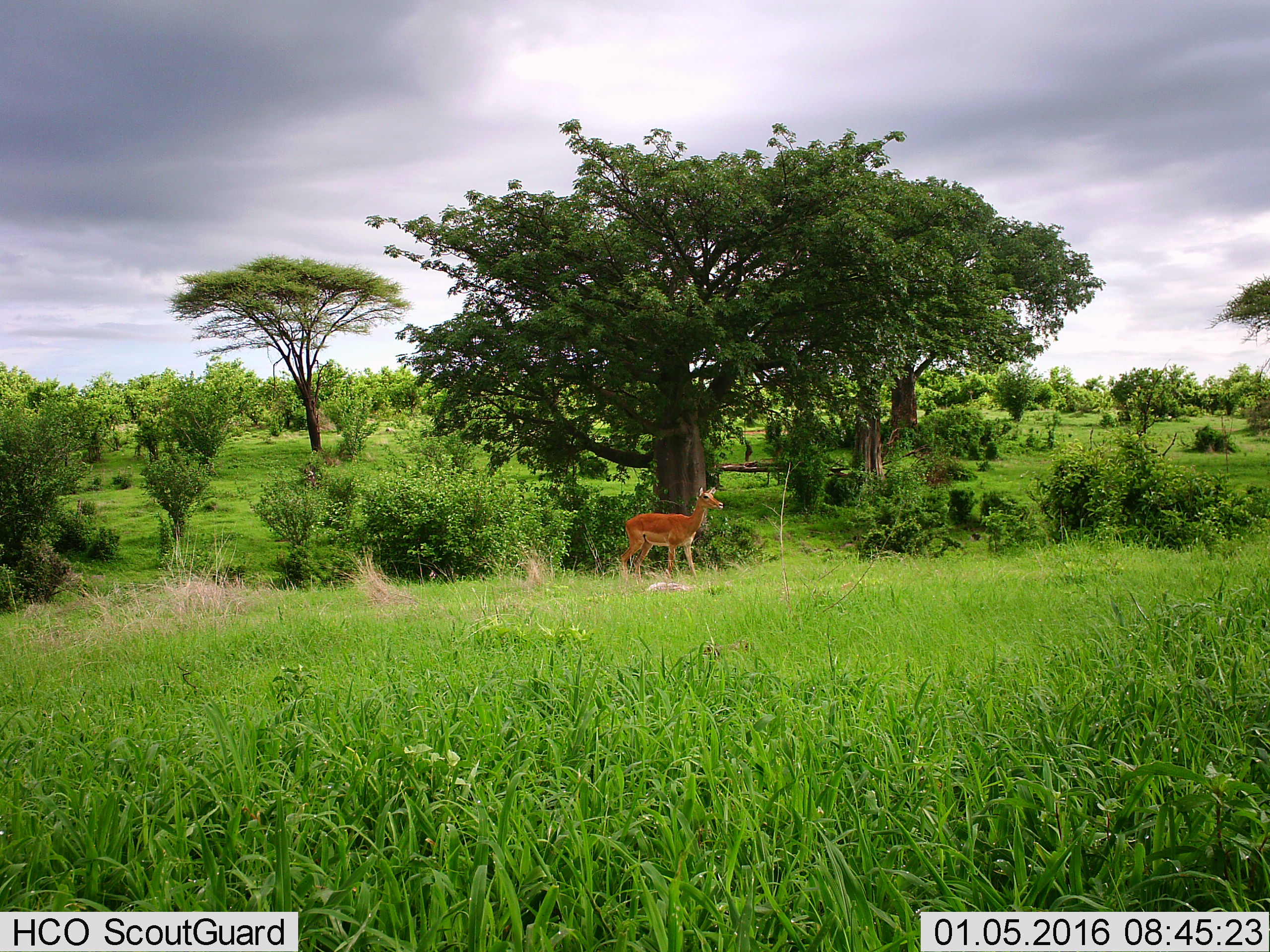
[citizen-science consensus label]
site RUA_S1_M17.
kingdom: Animalia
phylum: Chordata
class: Mammalia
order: Artiodactyla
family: Bovidae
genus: Aepyceros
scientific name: Aepyceros melampus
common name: impala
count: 1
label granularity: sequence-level